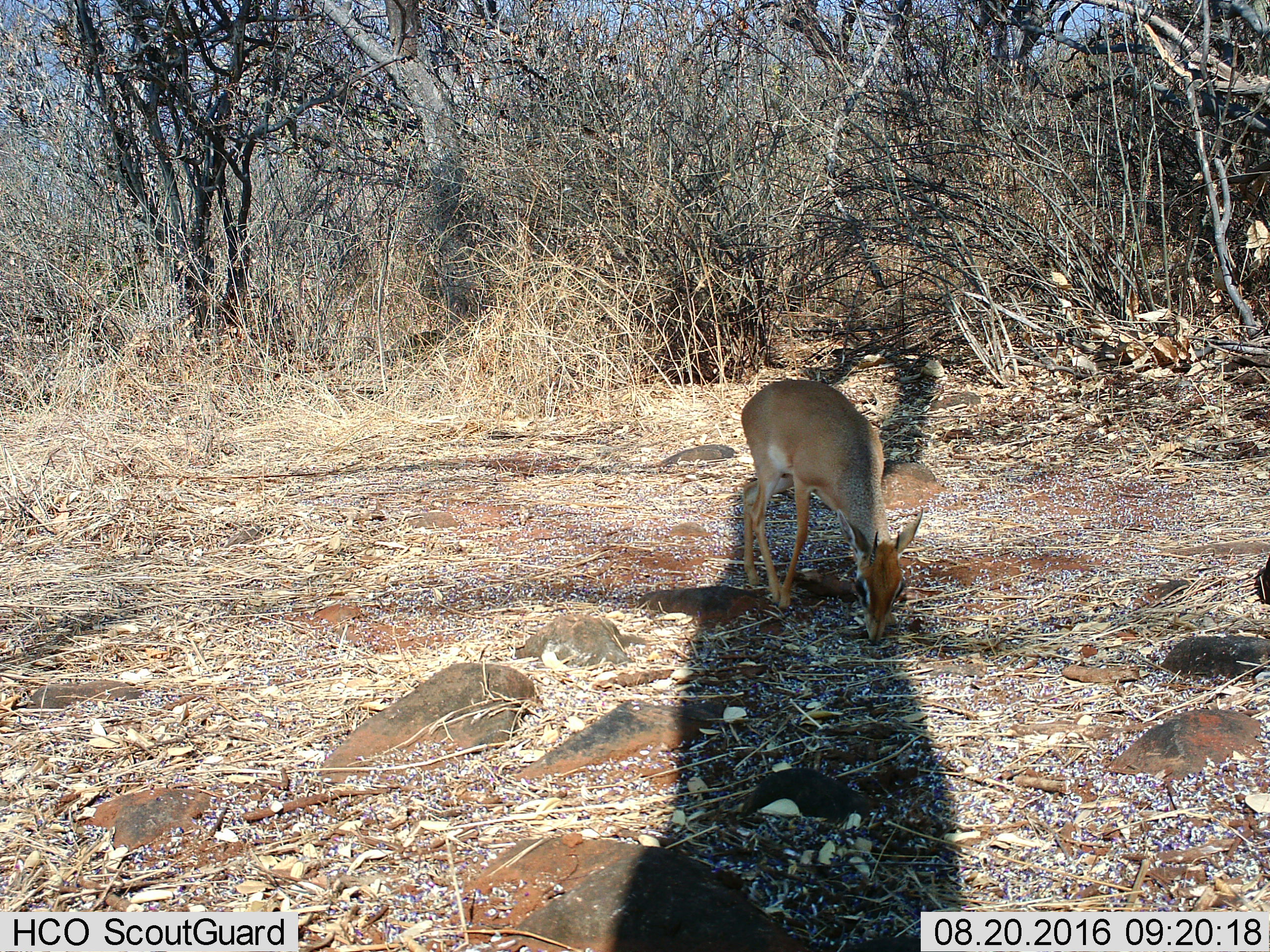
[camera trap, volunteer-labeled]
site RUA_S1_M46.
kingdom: Animalia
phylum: Chordata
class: Mammalia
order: Artiodactyla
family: Bovidae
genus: Madoqua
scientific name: Madoqua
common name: dik-dik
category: dikdik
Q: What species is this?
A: Dikdik (dik-dik) (Madoqua).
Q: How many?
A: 1.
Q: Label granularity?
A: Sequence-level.